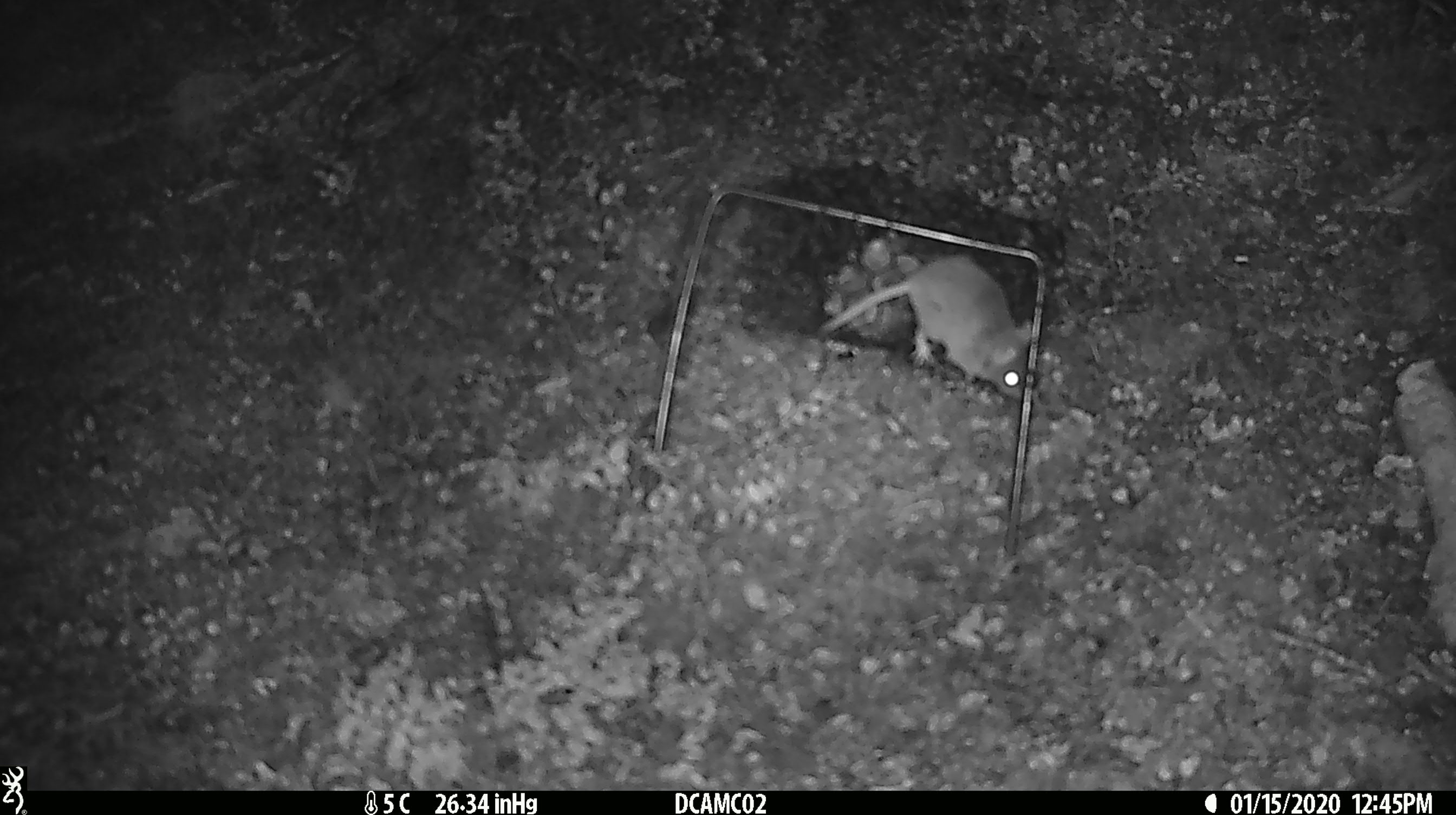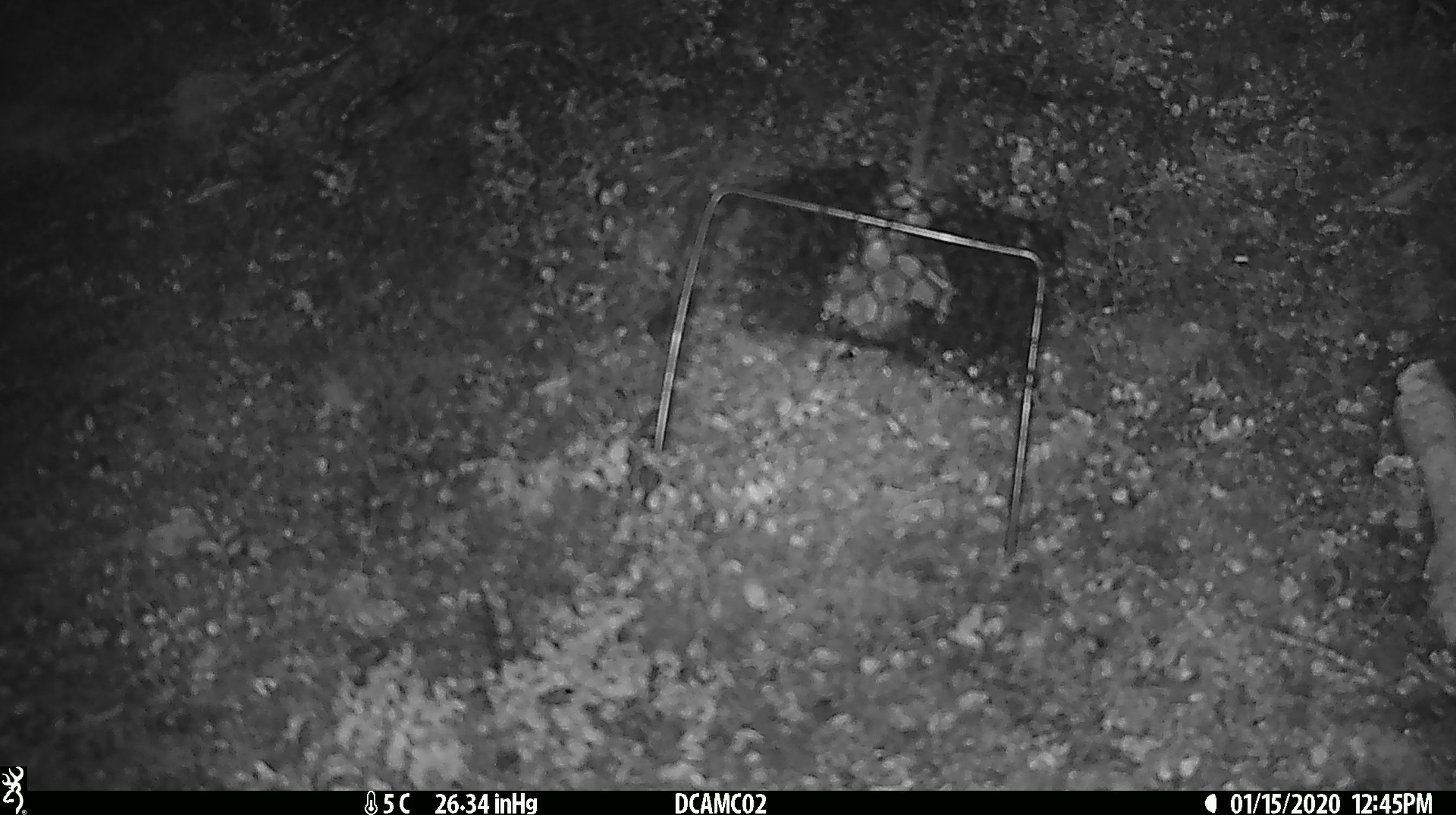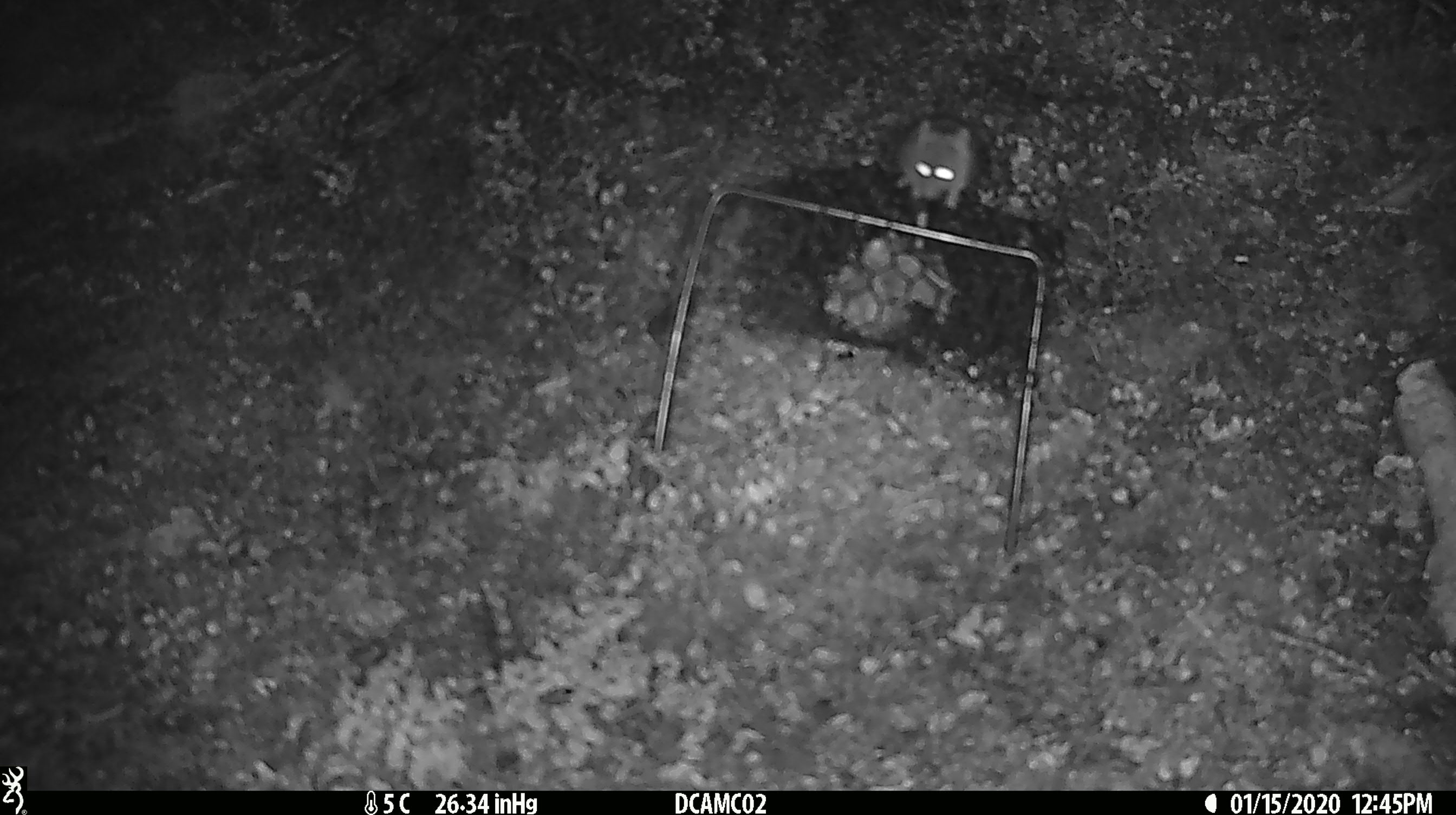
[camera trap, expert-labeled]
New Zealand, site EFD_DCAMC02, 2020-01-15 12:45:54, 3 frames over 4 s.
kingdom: Animalia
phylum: Chordata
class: Mammalia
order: Rodentia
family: Muridae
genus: Mus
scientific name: Mus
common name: mouse